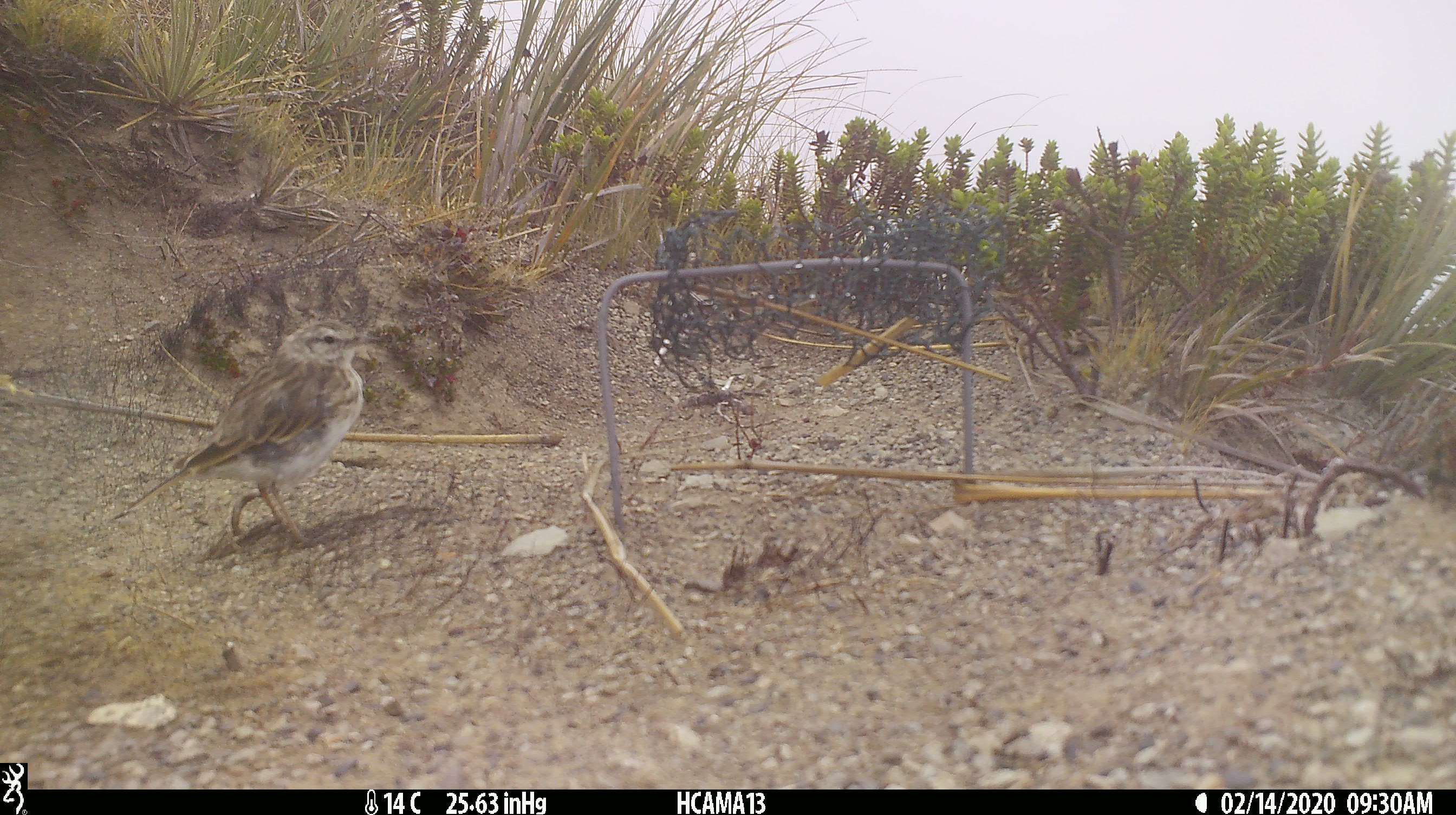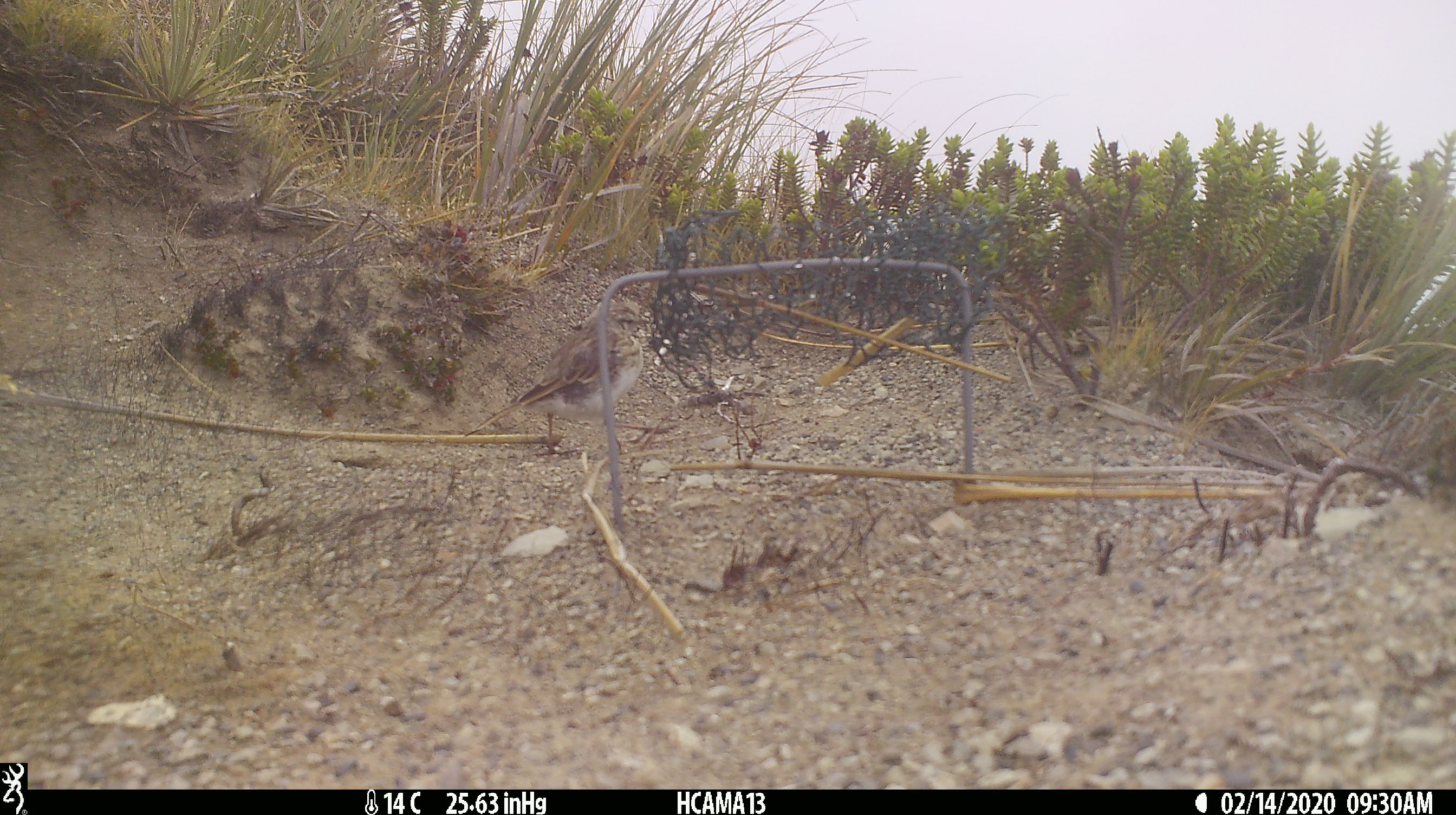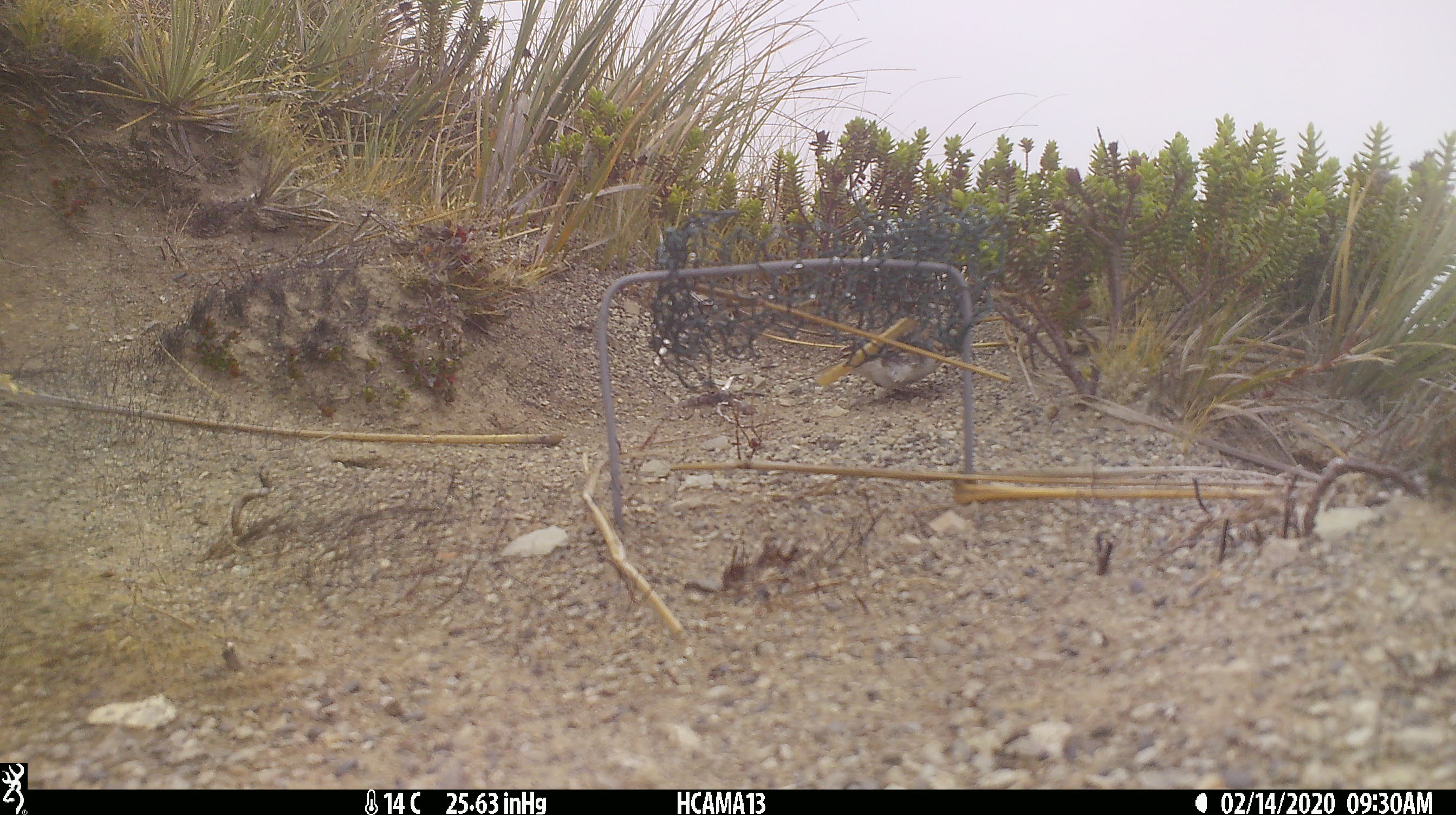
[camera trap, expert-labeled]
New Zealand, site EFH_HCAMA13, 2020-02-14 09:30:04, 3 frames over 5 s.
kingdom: Animalia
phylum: Chordata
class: Aves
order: Passeriformes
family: Motacillidae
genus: Anthus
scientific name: Anthus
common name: pipit